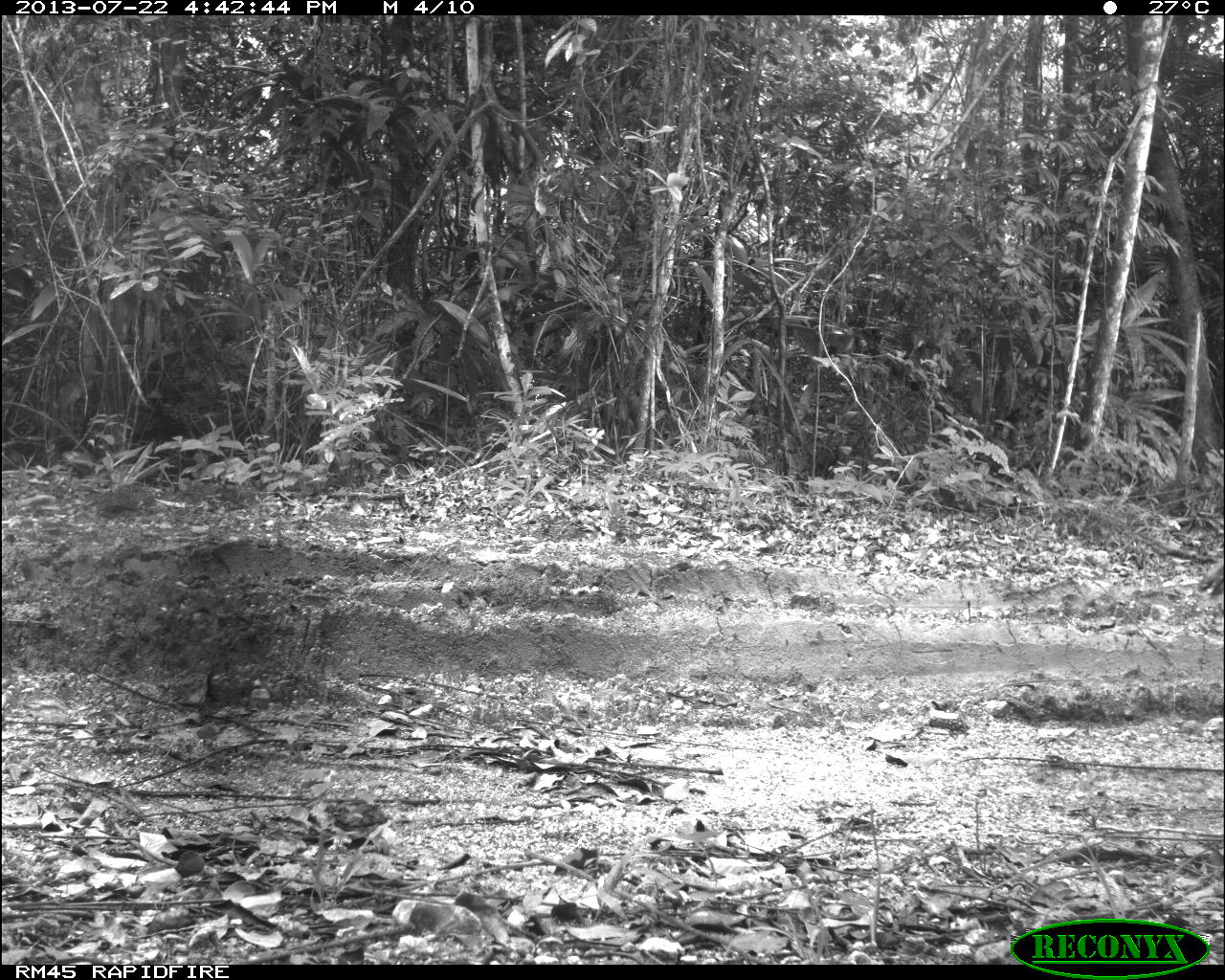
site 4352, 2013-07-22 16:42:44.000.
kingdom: Animalia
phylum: Chordata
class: Aves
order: Galliformes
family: Phasianidae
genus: Meleagris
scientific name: Meleagris ocellata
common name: ocellated turkey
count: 1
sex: female